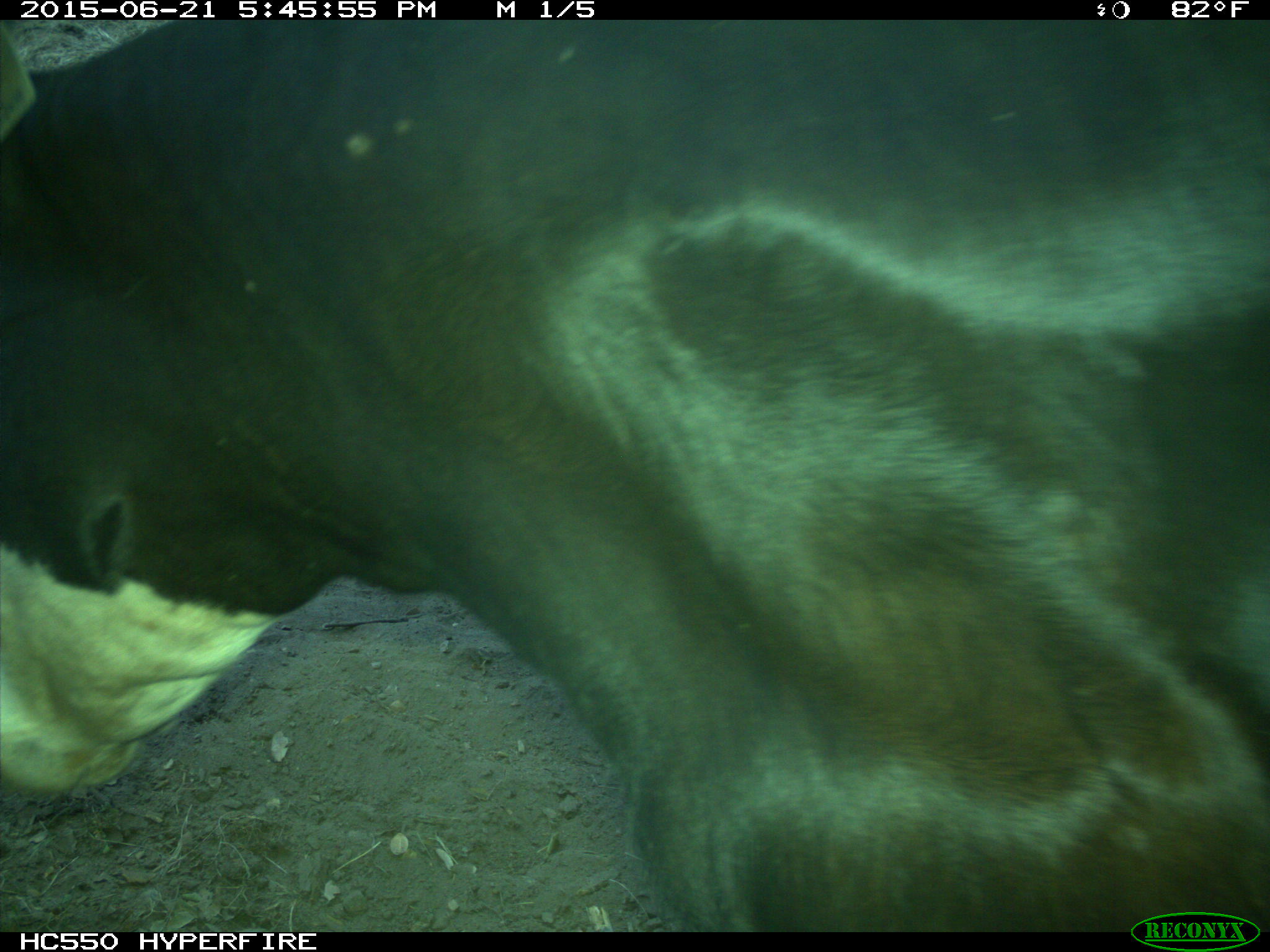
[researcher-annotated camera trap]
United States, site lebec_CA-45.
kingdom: Animalia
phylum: Chordata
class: Mammalia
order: Artiodactyla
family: Bovidae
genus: Bos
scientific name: Bos taurus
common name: domestic cow